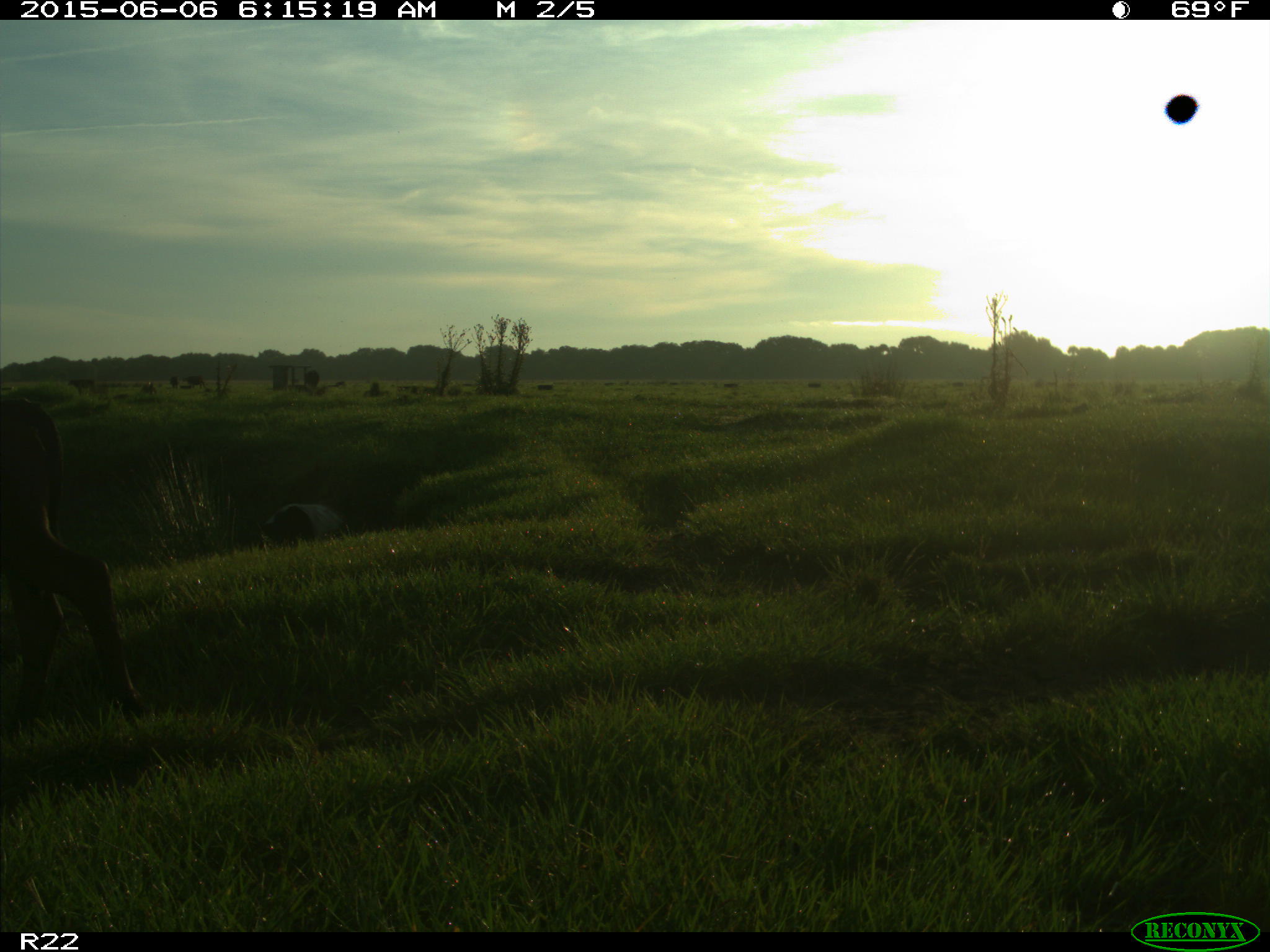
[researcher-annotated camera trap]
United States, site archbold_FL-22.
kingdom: Animalia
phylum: Chordata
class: Mammalia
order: Artiodactyla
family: Bovidae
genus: Bos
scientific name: Bos taurus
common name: domestic cow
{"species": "Bos taurus (domestic cow)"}